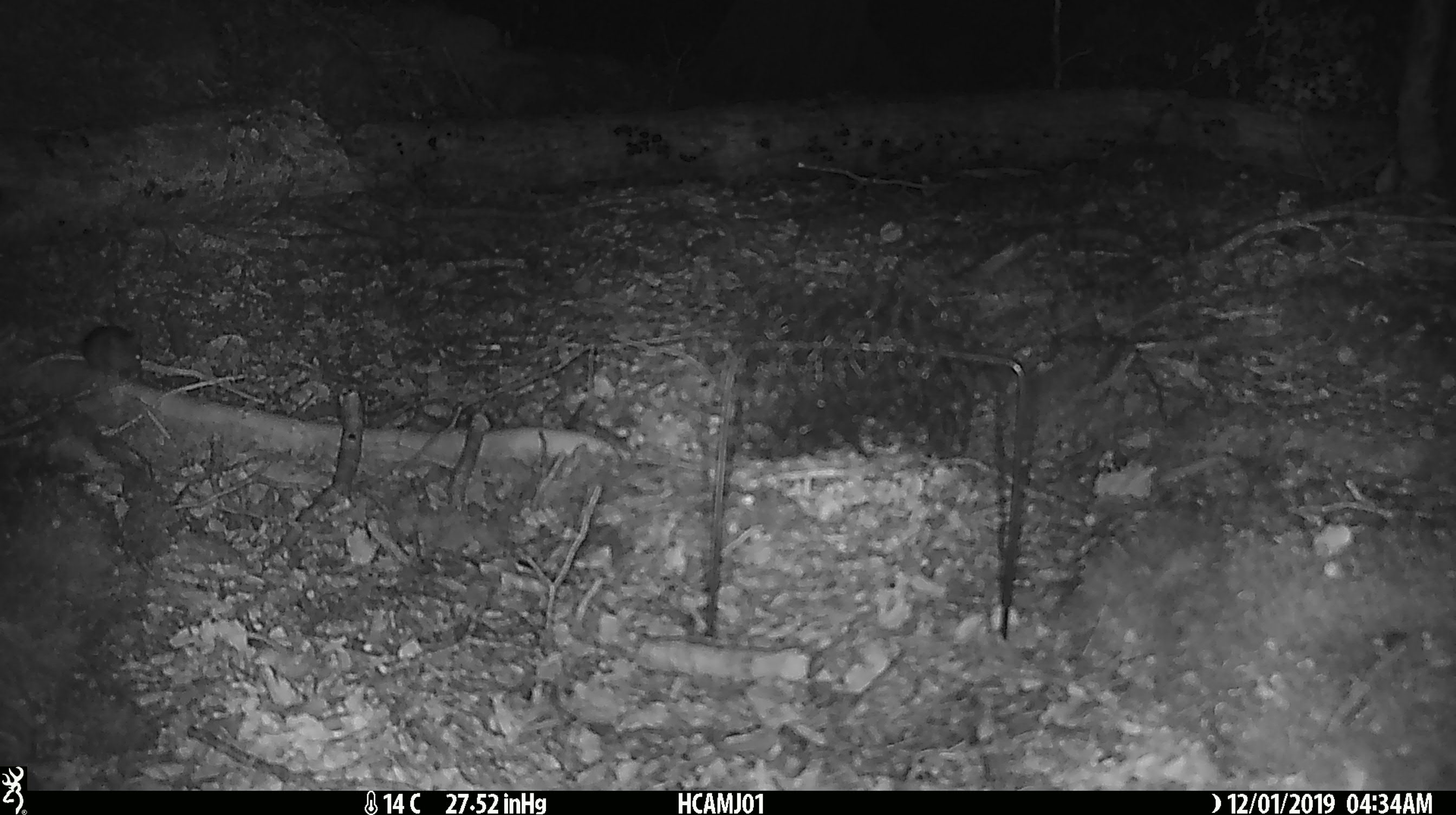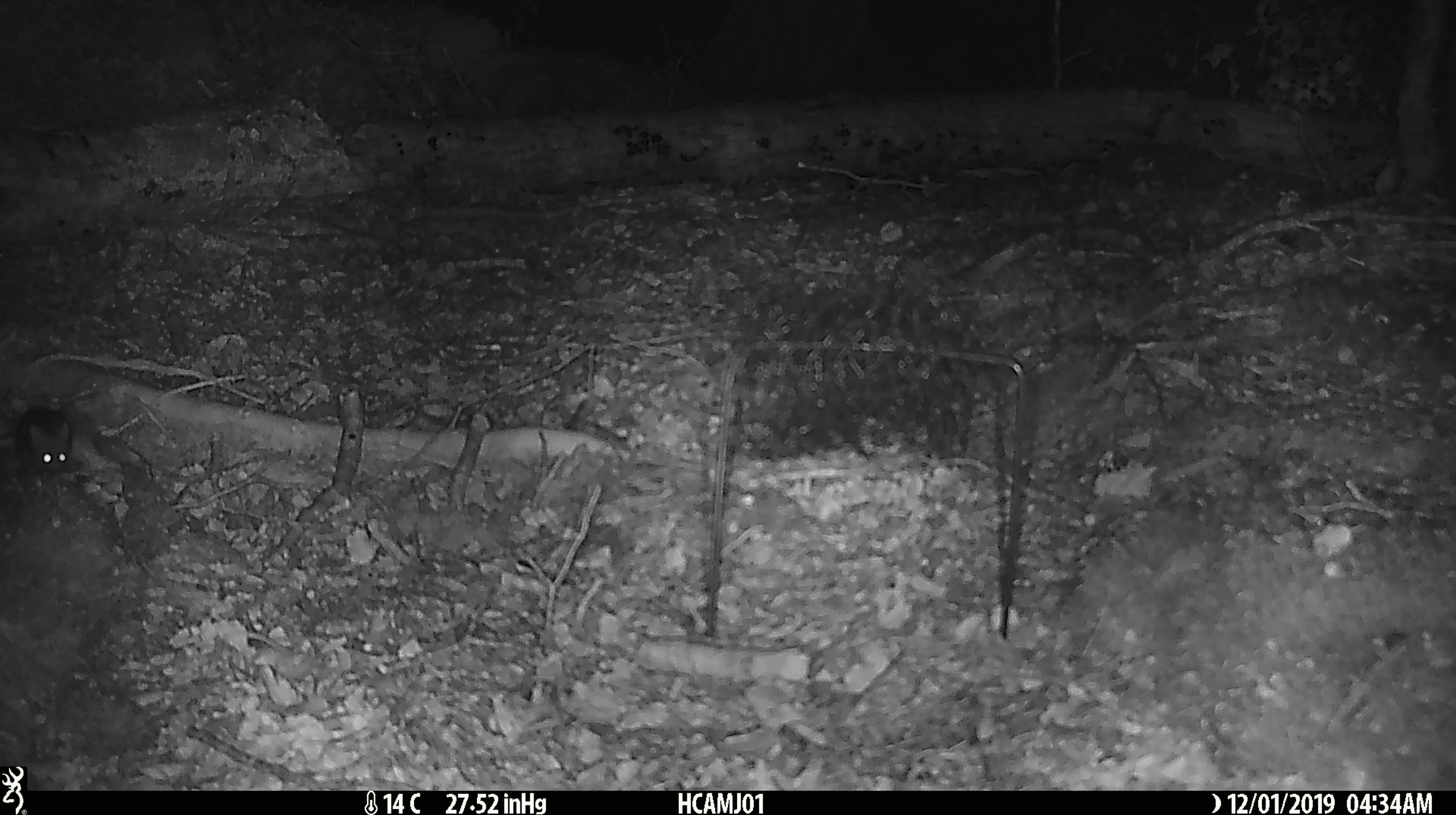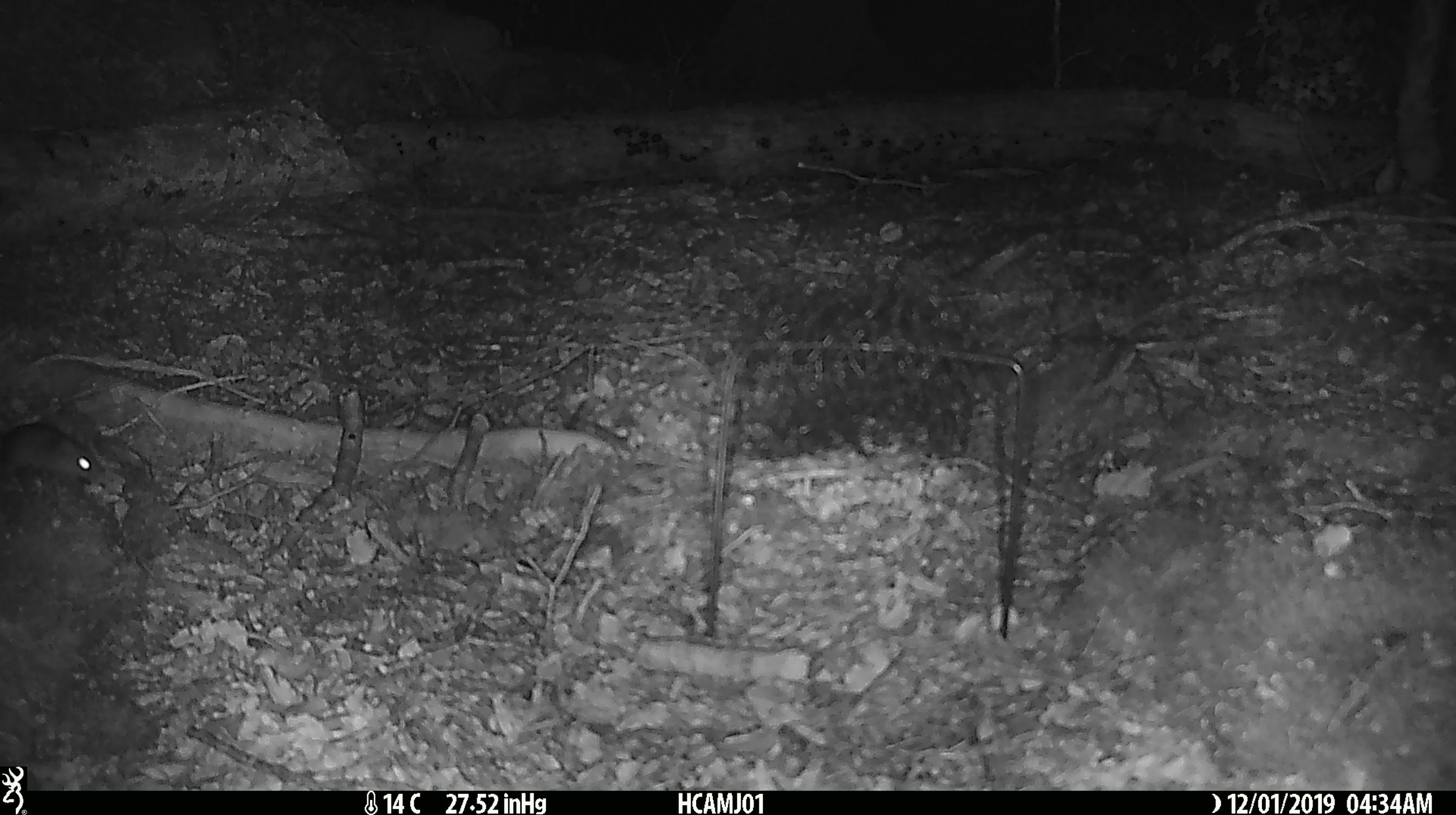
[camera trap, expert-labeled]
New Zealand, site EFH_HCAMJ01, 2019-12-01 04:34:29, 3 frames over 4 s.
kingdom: Animalia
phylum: Chordata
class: Mammalia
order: Rodentia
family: Muridae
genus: Mus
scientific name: Mus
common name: mouse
Mouse (Mus).